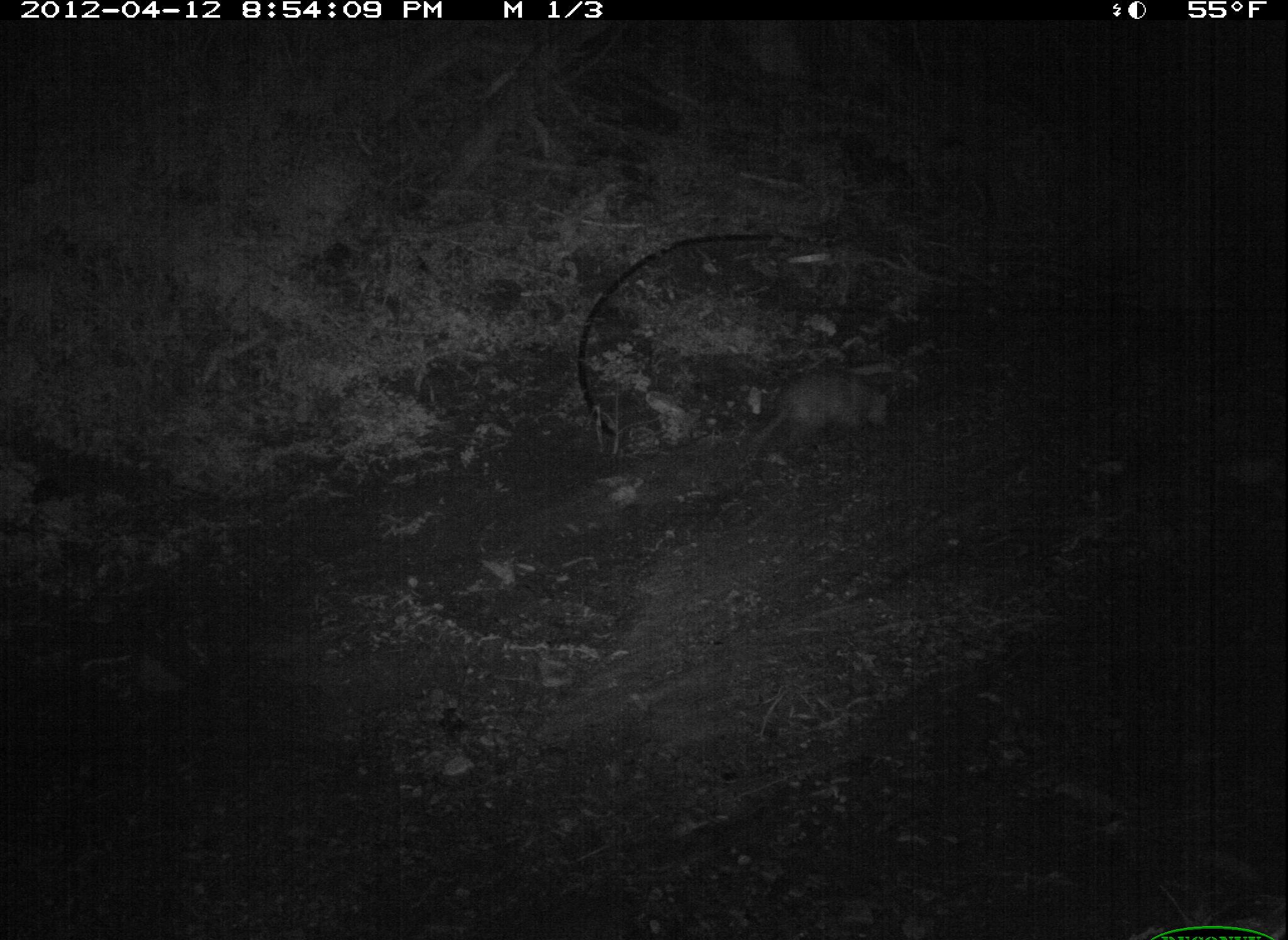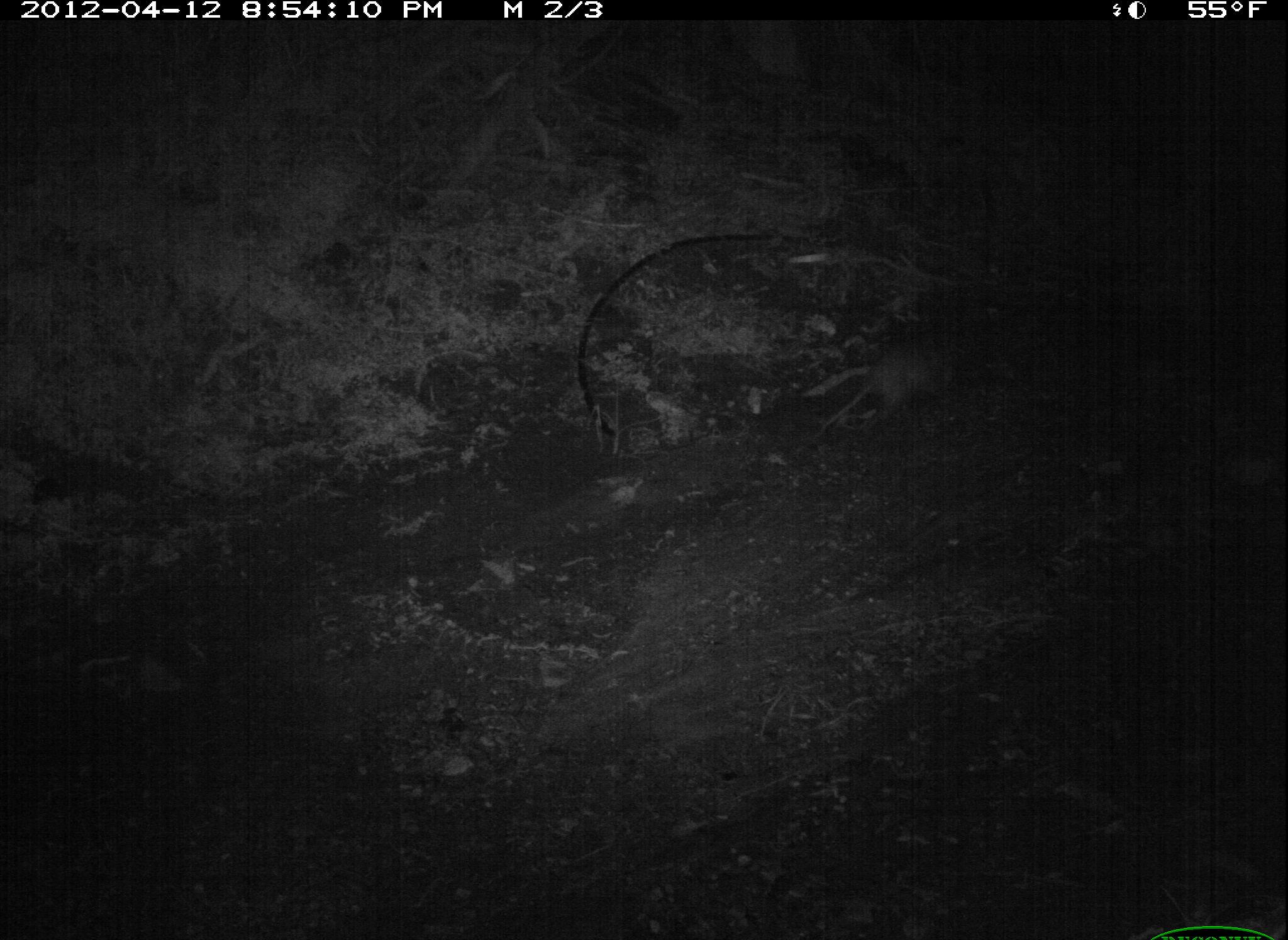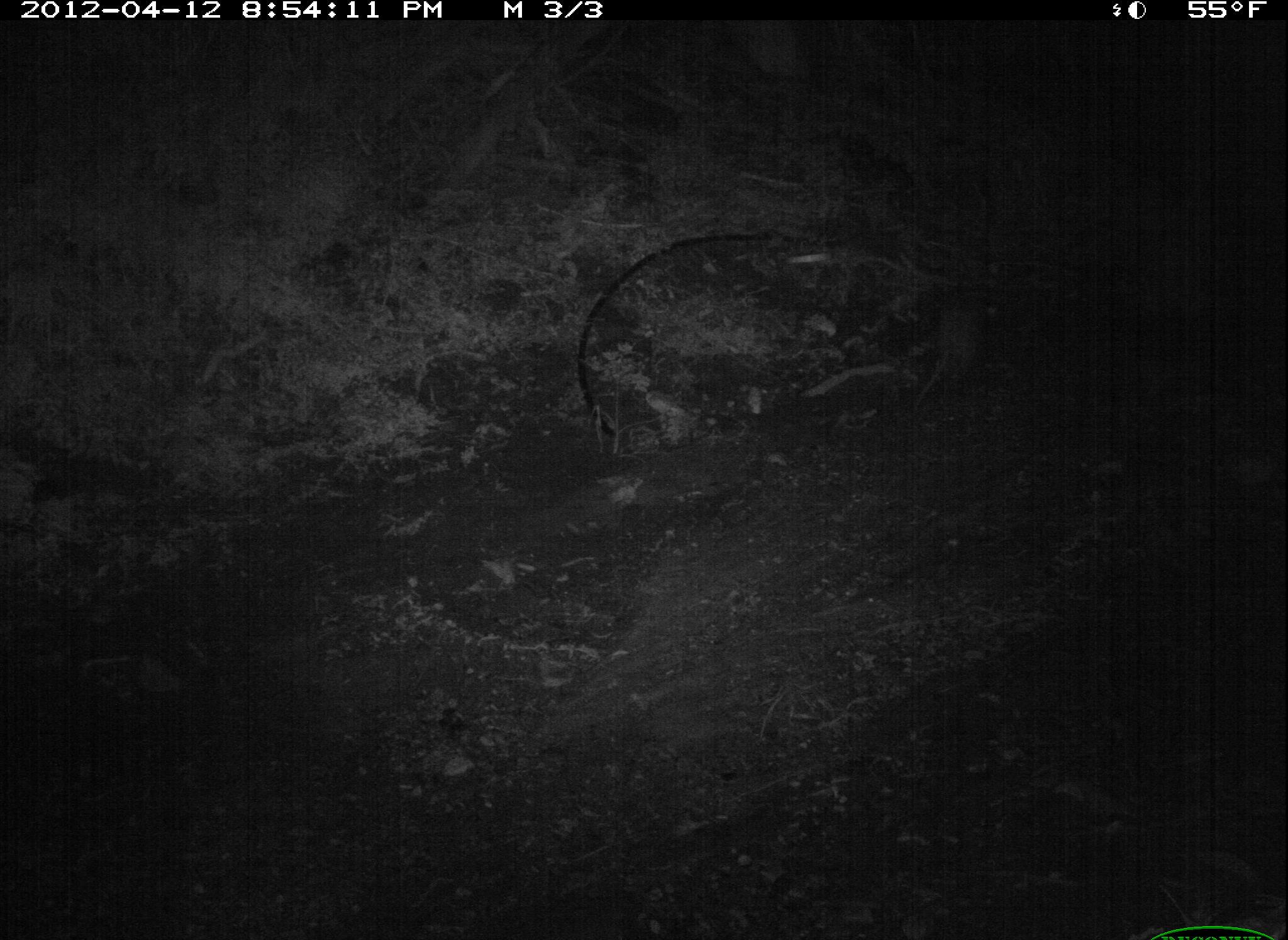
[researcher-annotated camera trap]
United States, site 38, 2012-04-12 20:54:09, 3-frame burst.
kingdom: Animalia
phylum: Chordata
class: Mammalia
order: Didelphimorphia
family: Didelphidae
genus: Didelphis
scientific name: Didelphis virginiana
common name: virginia opossum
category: opossum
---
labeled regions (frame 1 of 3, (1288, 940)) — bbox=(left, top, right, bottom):
opossum: bbox=(736, 358, 903, 488)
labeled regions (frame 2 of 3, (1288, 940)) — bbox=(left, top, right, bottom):
opossum: bbox=(810, 322, 989, 438)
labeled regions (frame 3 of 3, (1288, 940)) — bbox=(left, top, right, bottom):
opossum: bbox=(895, 282, 1011, 425)